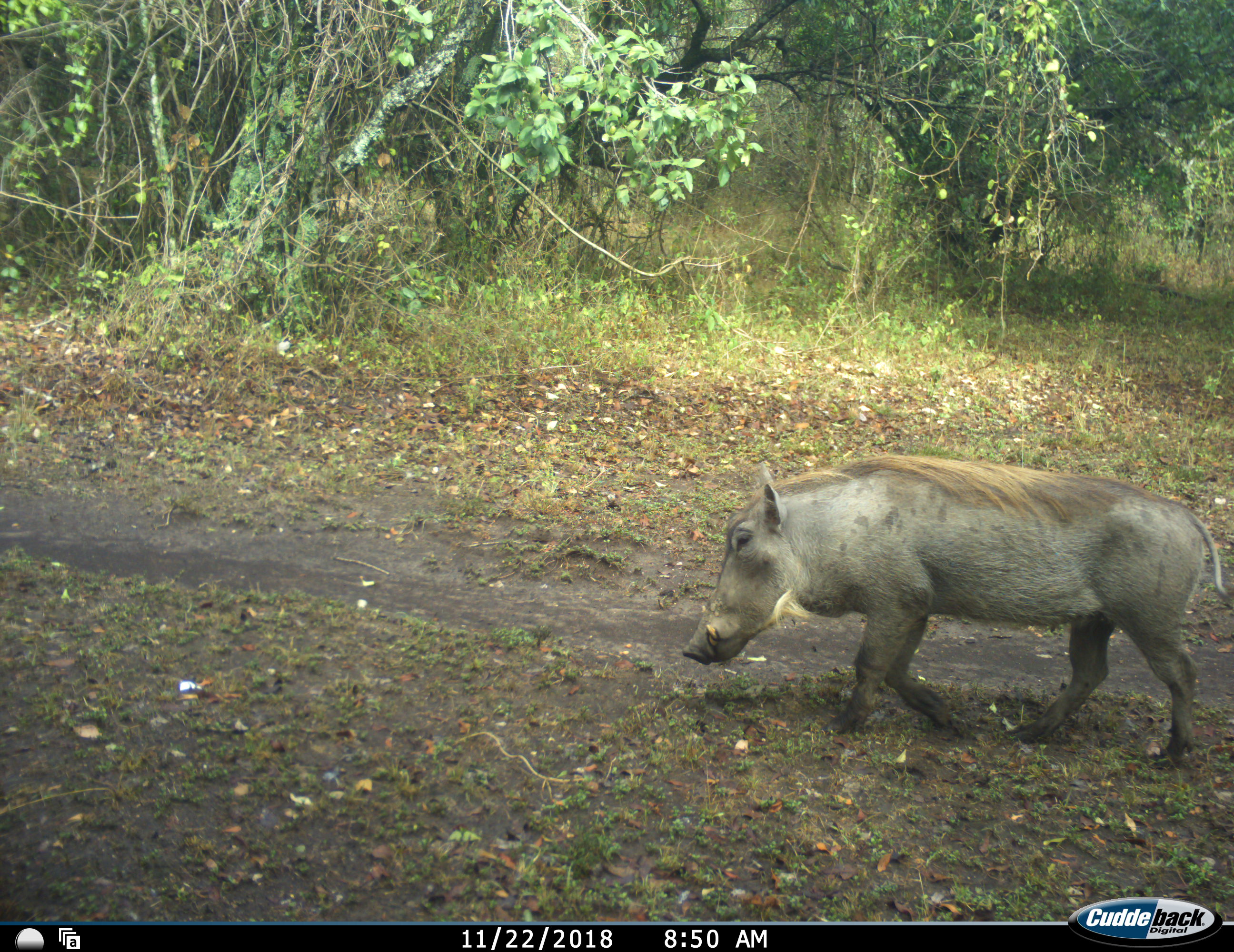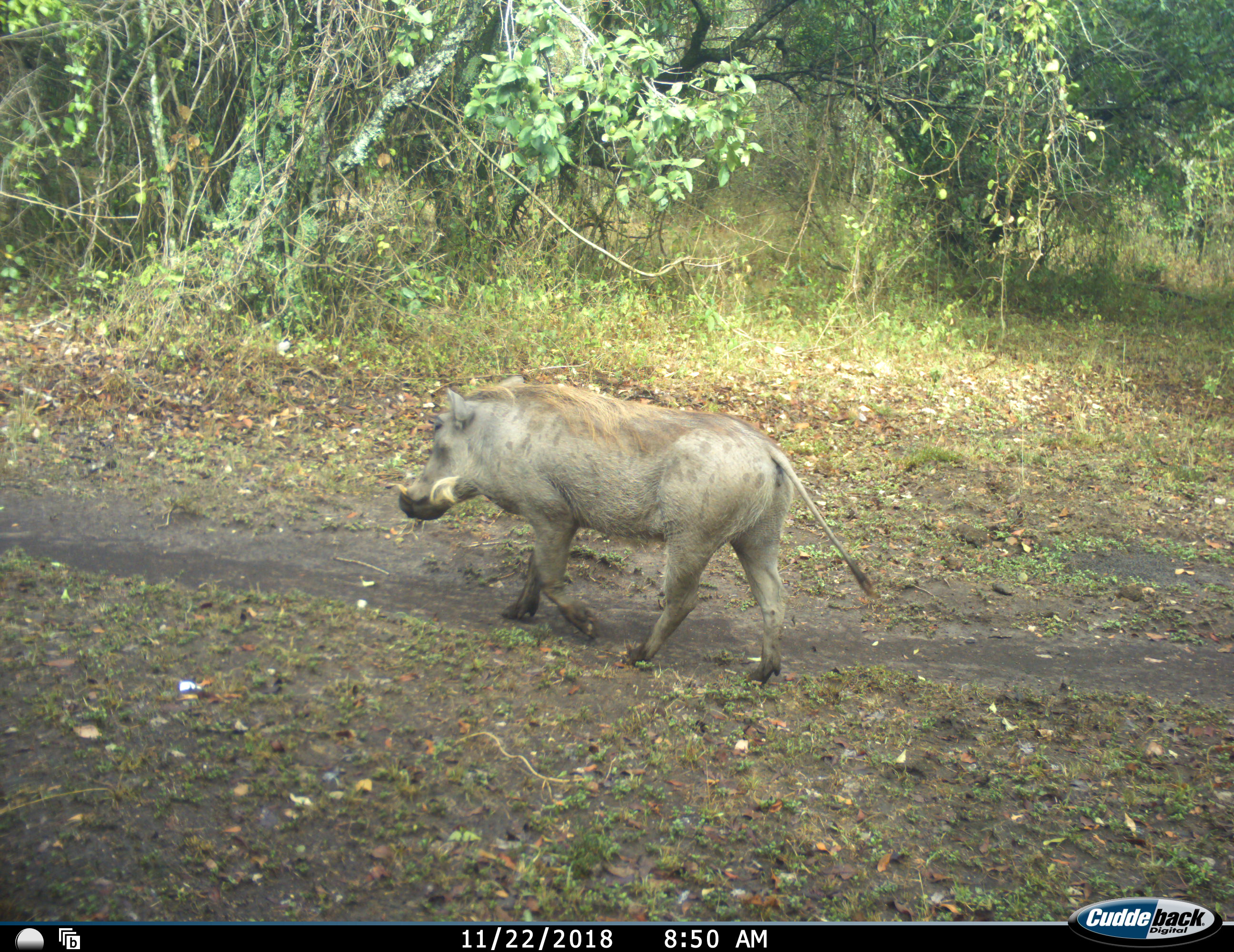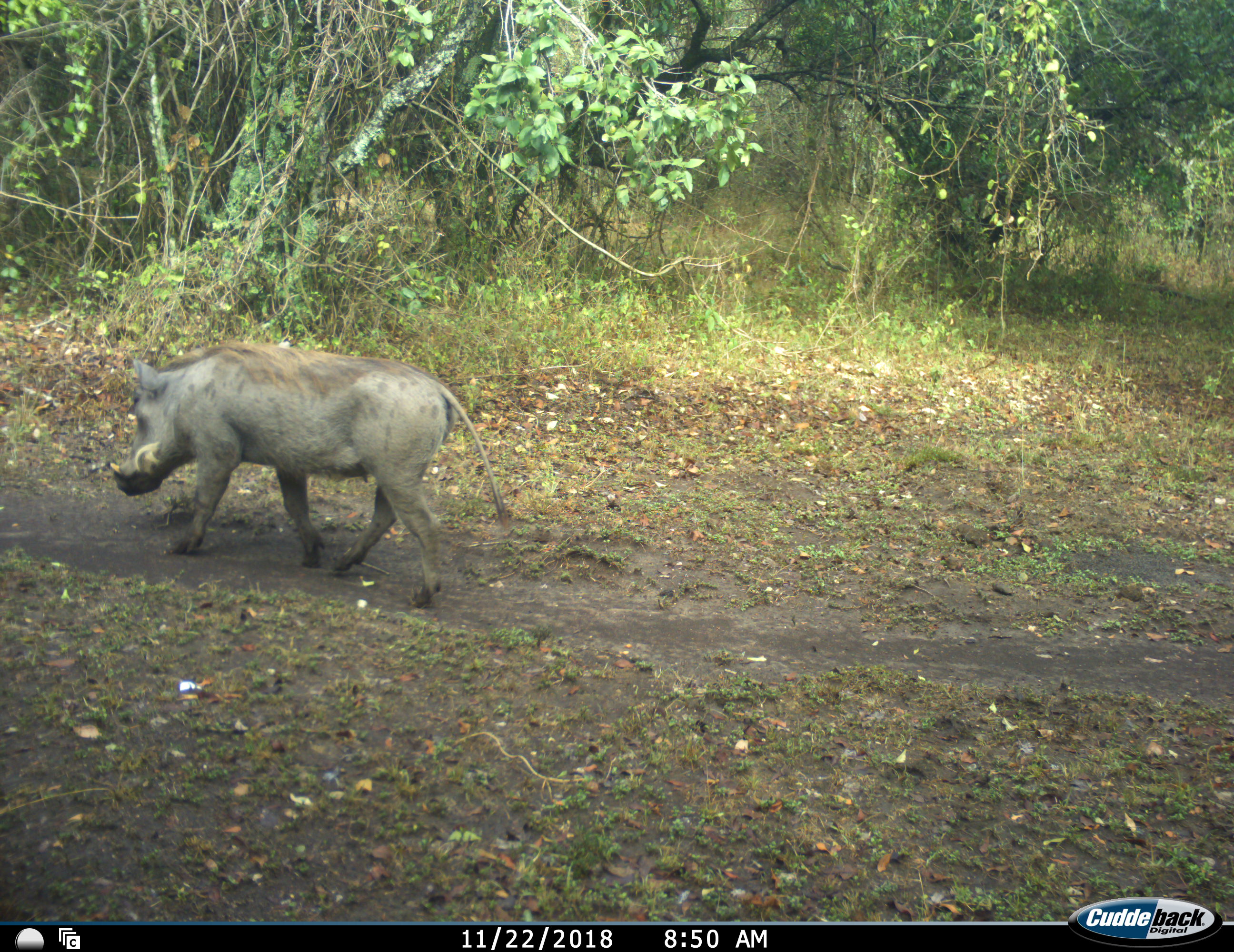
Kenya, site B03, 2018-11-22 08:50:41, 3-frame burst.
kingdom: Animalia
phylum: Chordata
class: Mammalia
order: Artiodactyla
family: Suidae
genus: Phacochoerus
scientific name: Phacochoerus africanus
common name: warthog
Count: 1.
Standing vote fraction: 0%.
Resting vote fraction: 0%.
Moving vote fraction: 100%.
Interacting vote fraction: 0%.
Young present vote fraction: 0%.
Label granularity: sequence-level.